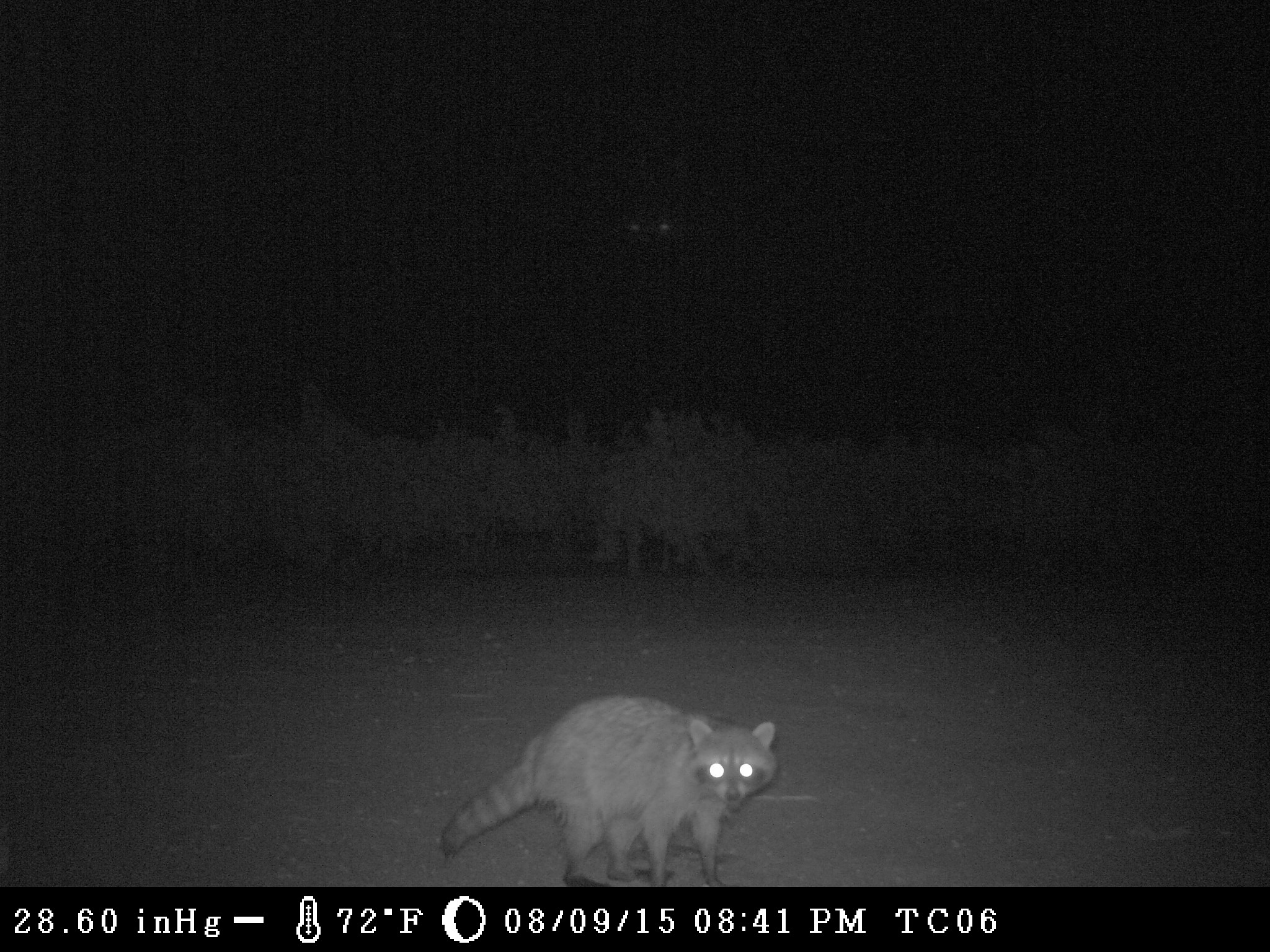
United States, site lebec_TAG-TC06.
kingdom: Animalia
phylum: Chordata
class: Mammalia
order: Carnivora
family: Procyonidae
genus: Procyon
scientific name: Procyon lotor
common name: common raccoon